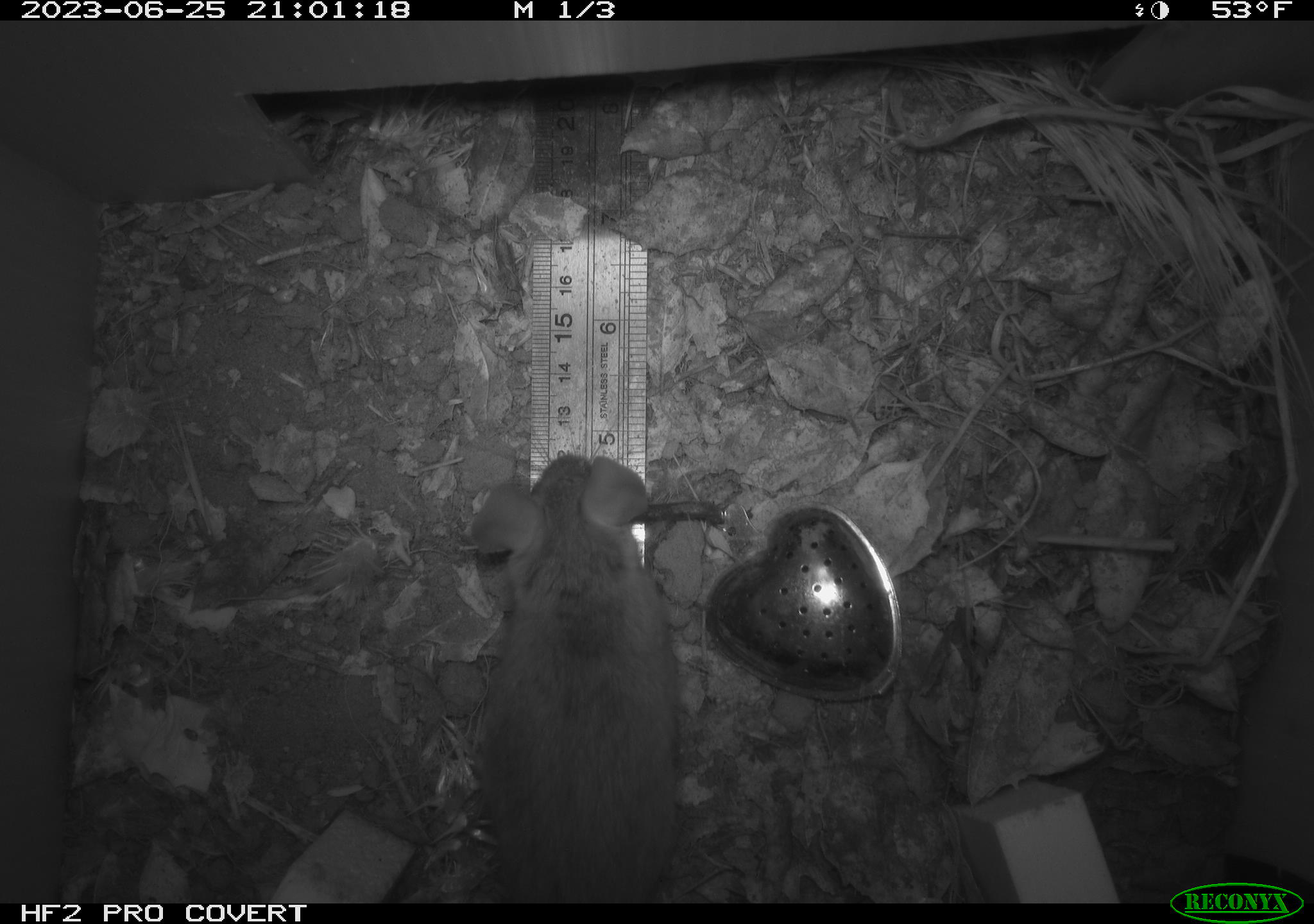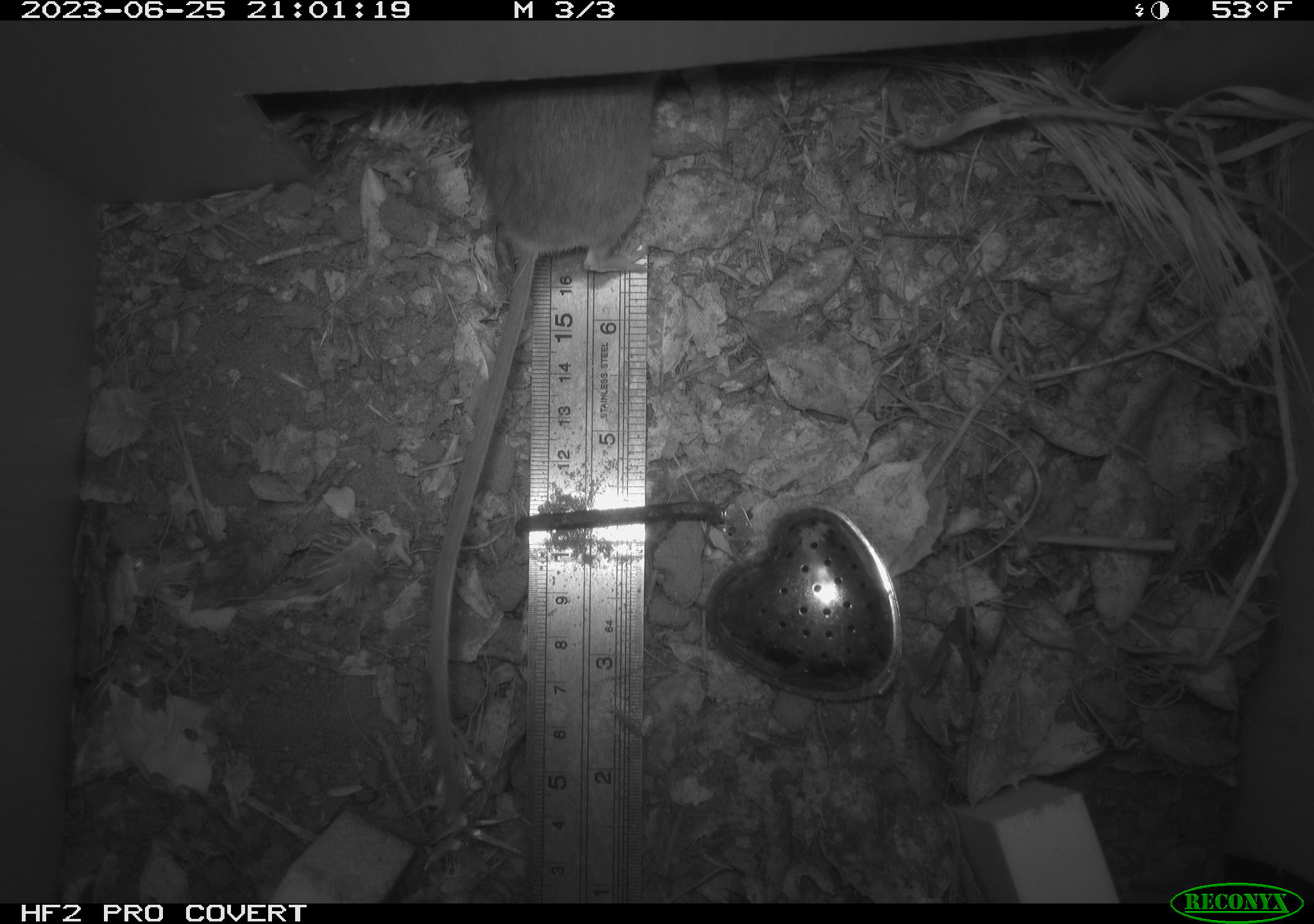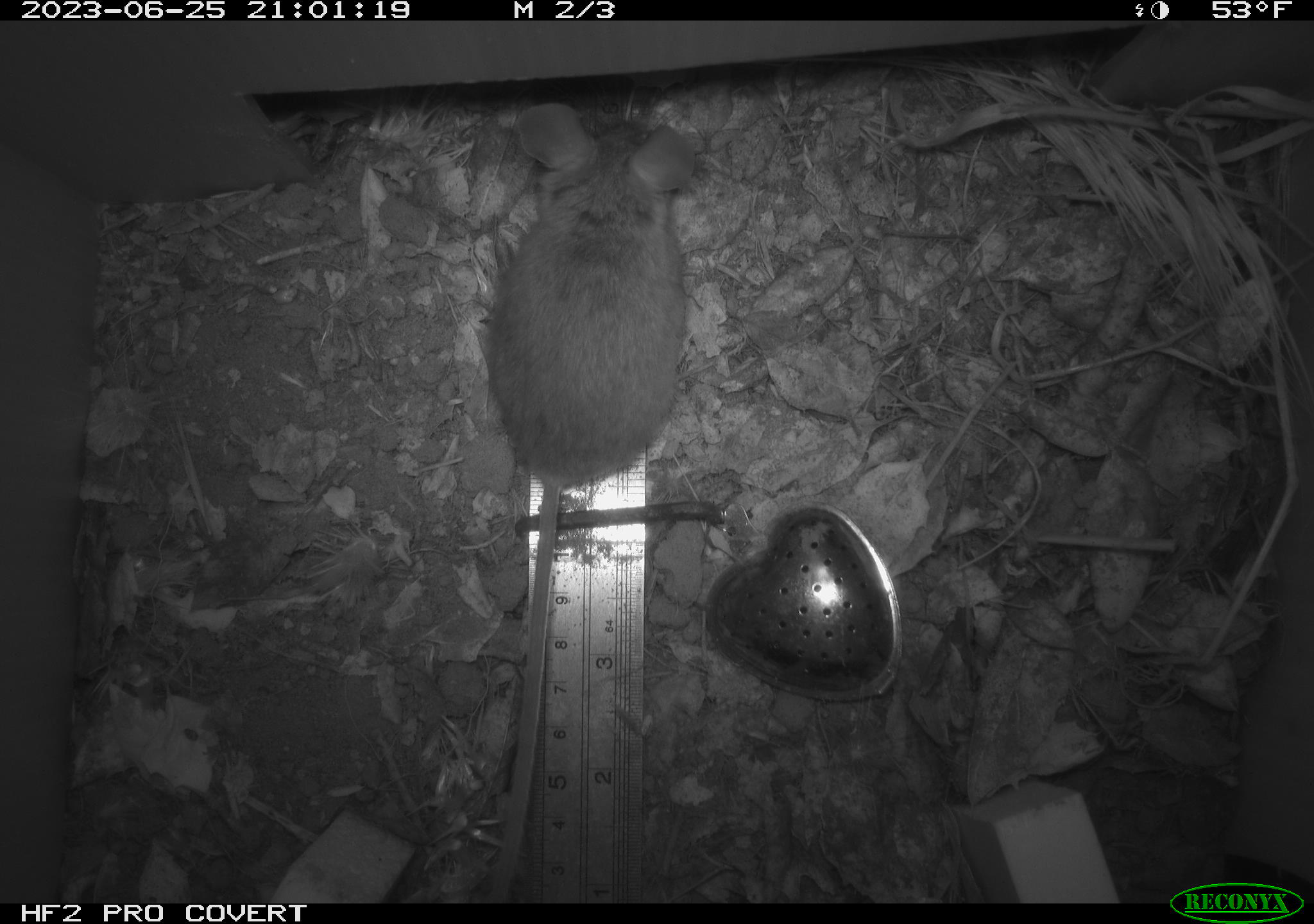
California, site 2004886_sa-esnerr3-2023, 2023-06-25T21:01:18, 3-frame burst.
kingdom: Animalia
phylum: Chordata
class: Mammalia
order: Rodentia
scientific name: Rodentia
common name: mouse species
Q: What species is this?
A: Mouse species (Rodentia).